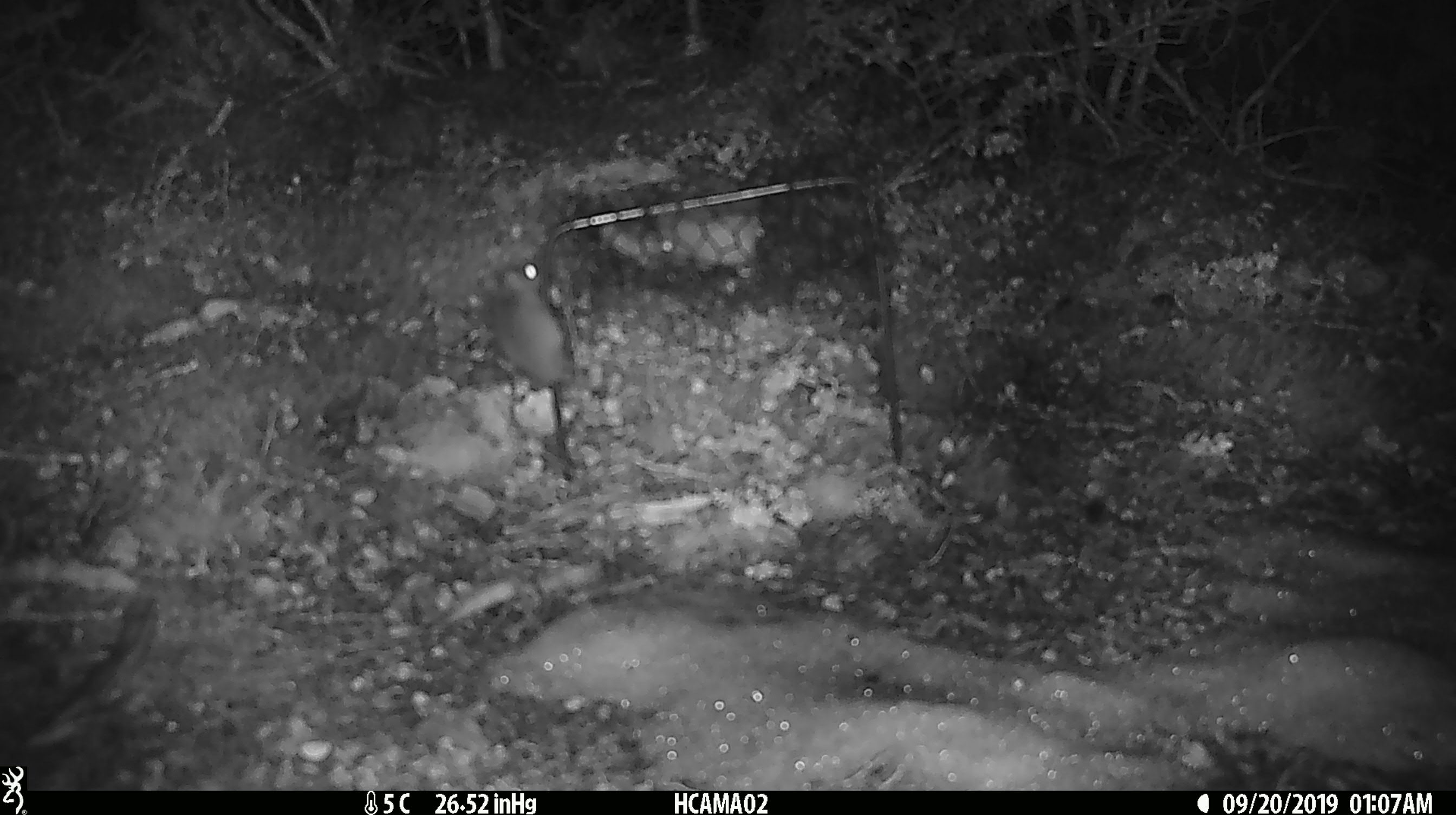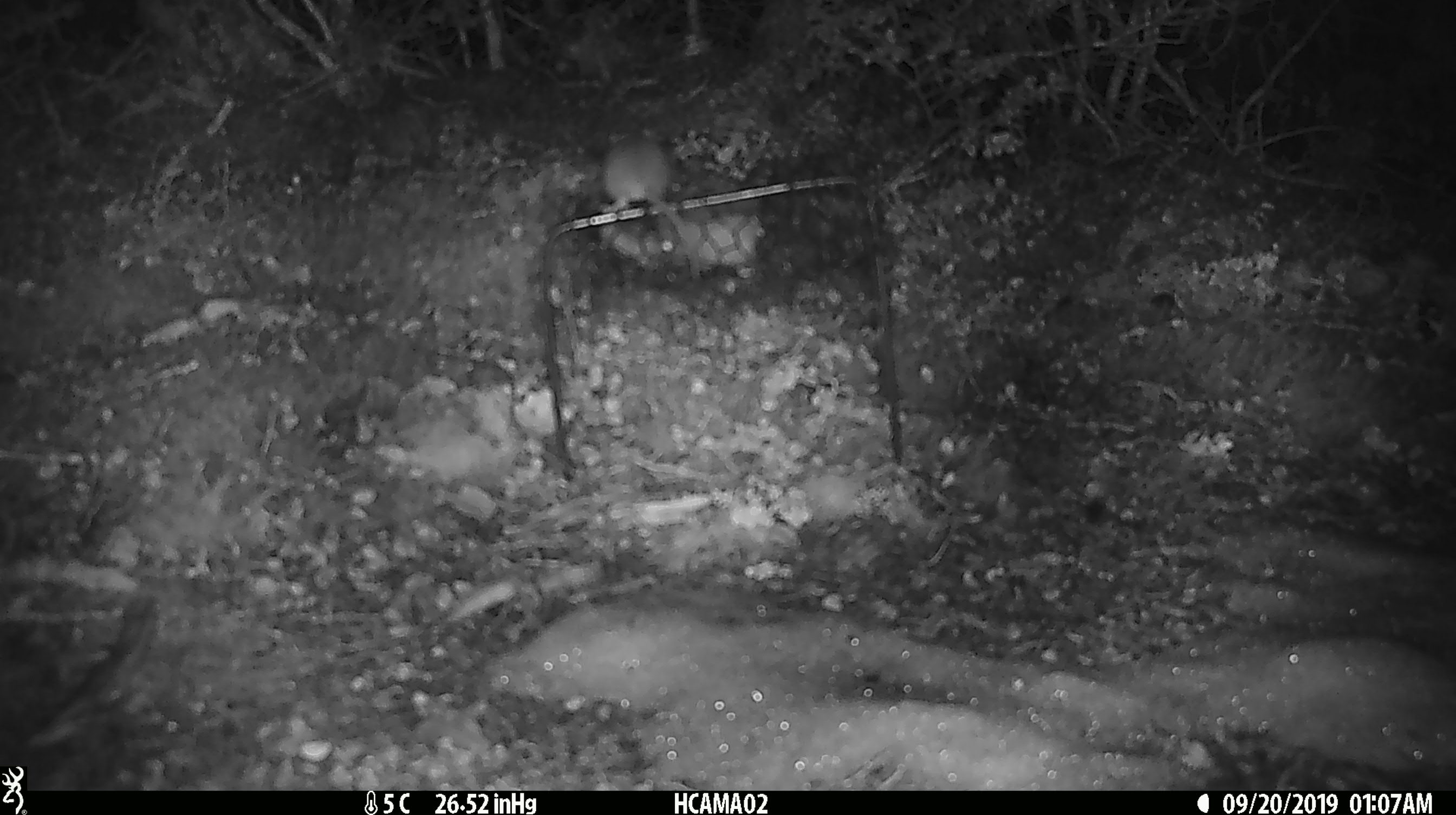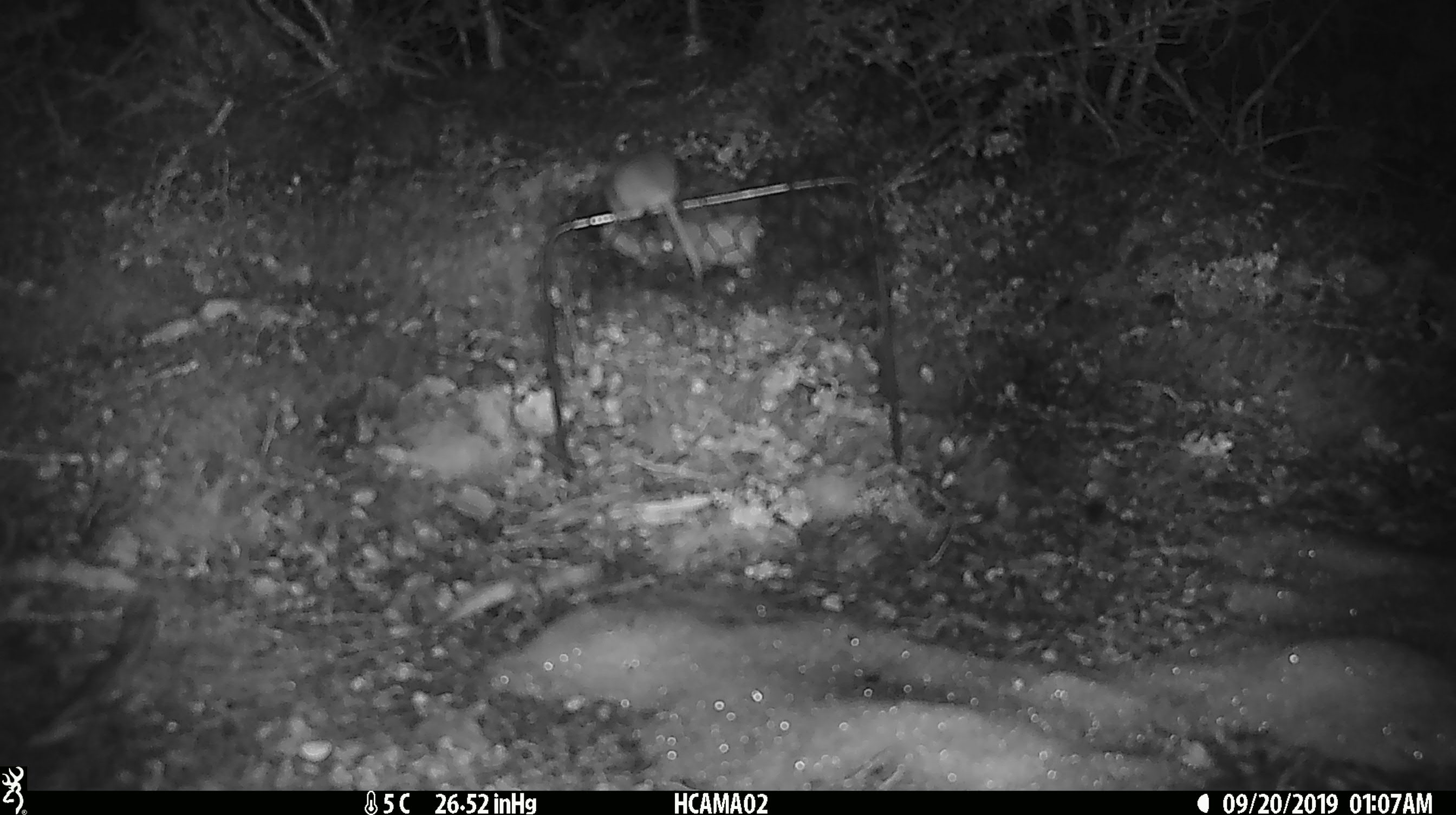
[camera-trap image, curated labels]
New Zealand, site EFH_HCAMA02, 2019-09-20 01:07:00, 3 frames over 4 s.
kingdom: Animalia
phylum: Chordata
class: Mammalia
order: Rodentia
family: Muridae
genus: Mus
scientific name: Mus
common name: mouse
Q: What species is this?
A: Mouse (Mus).